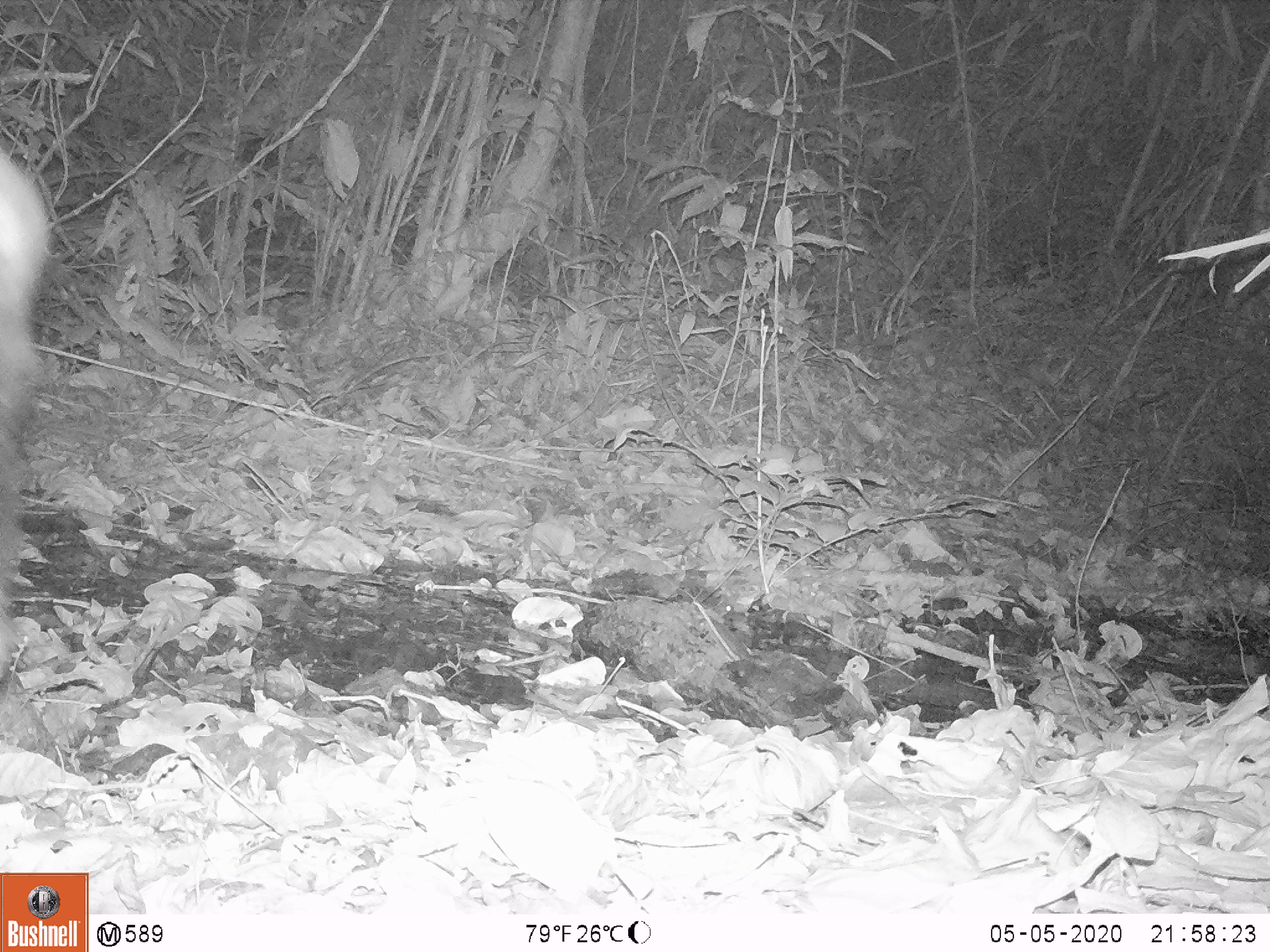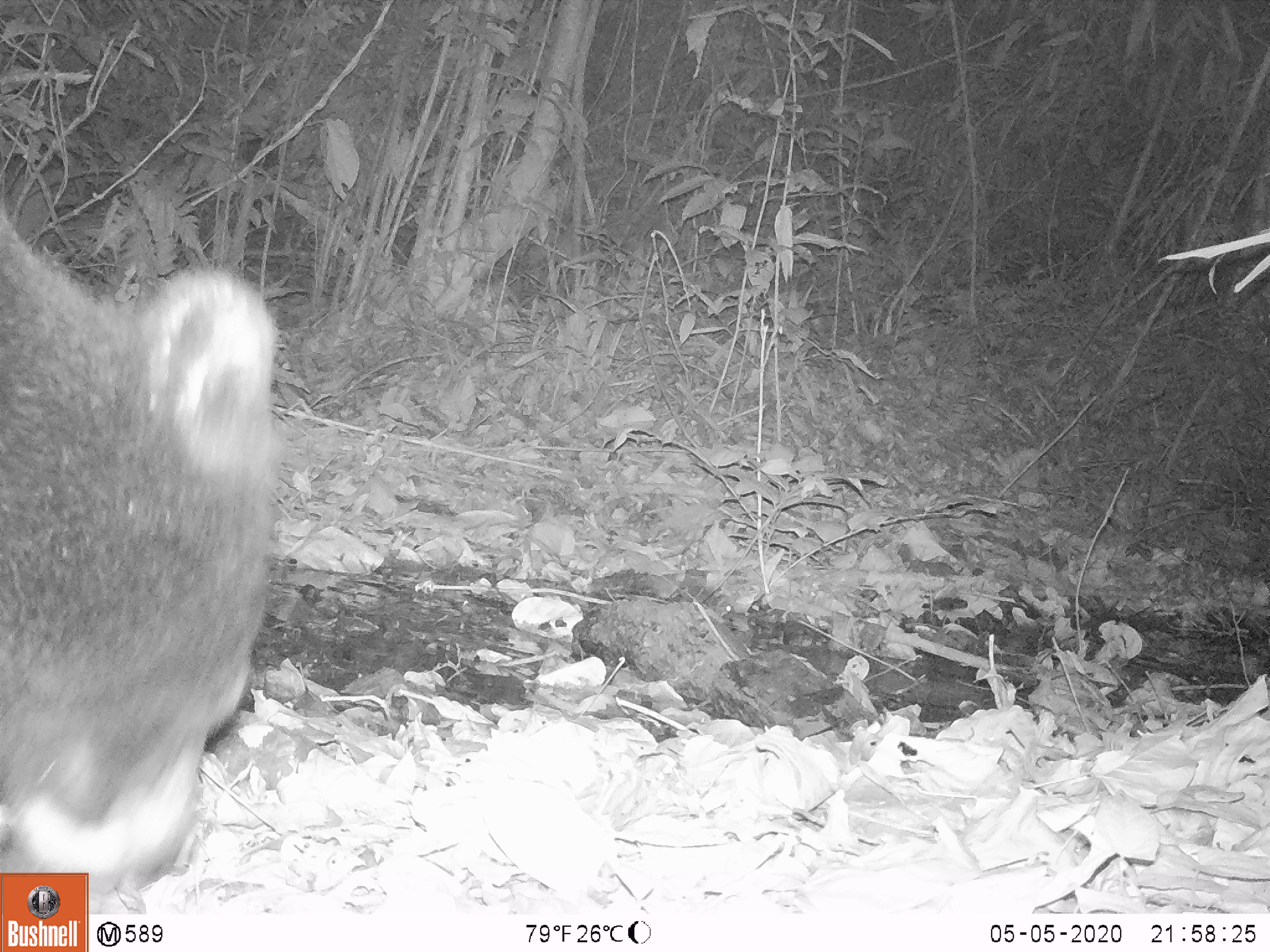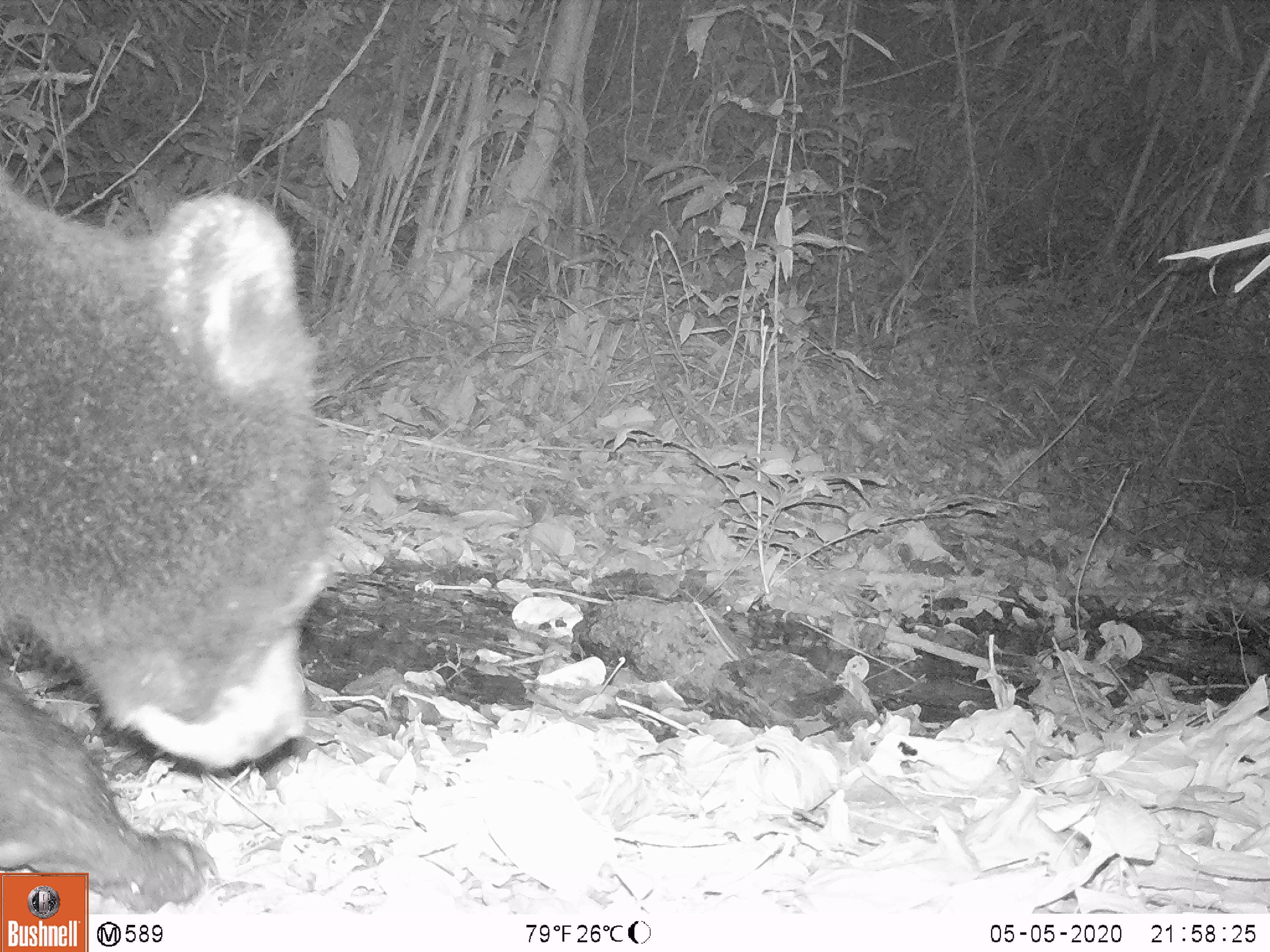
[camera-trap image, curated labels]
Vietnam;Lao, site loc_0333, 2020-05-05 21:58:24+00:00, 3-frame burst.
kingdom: Animalia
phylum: Chordata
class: Mammalia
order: Carnivora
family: Ursidae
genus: Ursus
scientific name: Ursus thibetanus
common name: asian black bear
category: asiatic black bear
Asiatic black bear (asian black bear) (Ursus thibetanus). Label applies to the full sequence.